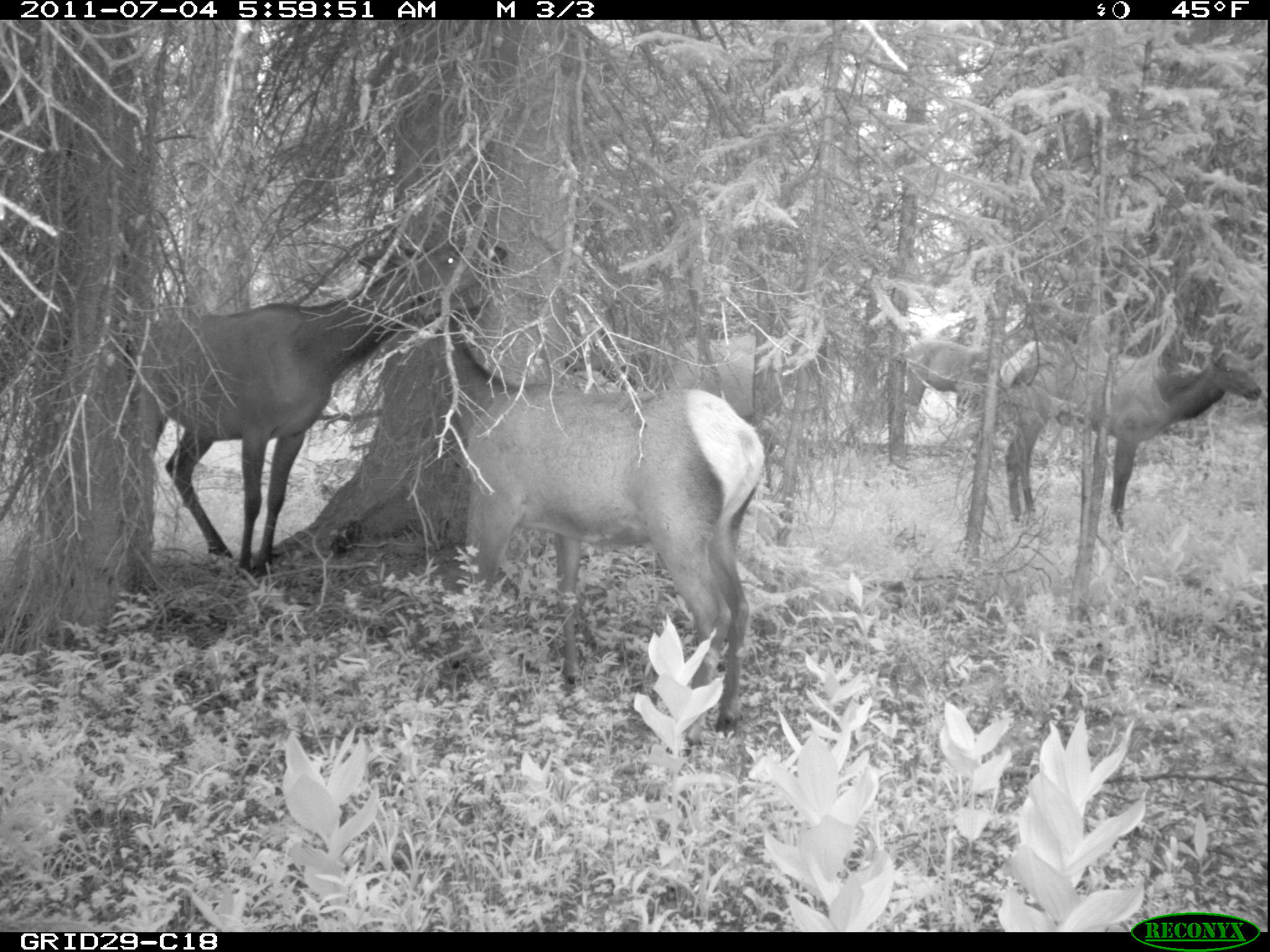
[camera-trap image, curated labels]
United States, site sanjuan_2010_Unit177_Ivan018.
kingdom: Animalia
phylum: Chordata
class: Mammalia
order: Artiodactyla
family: Cervidae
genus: Cervus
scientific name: Cervus elaphus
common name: red deer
Cervus elaphus (red deer).